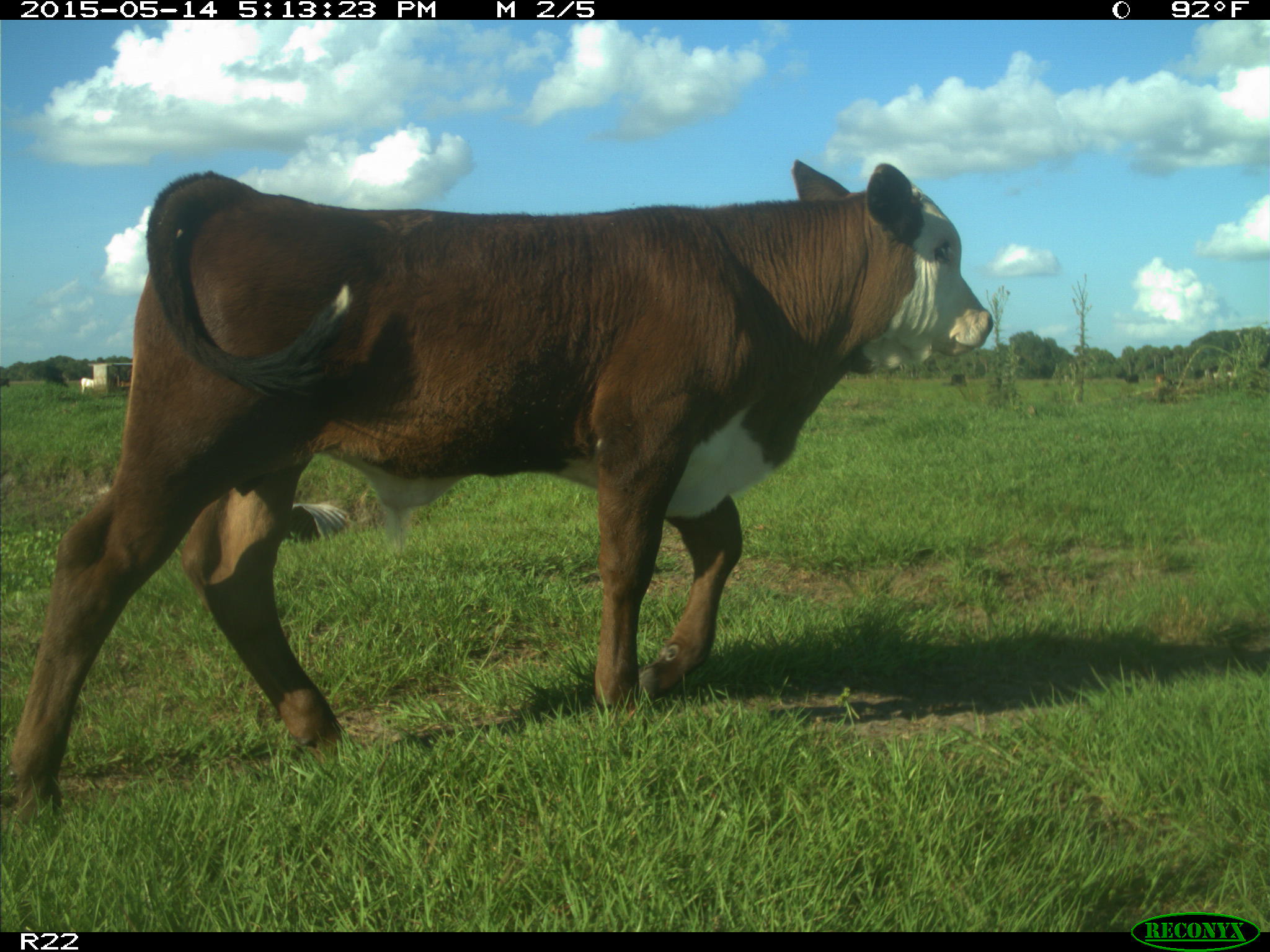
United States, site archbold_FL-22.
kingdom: Animalia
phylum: Chordata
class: Mammalia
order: Artiodactyla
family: Bovidae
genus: Bos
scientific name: Bos taurus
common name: domestic cow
Bos taurus (domestic cow).